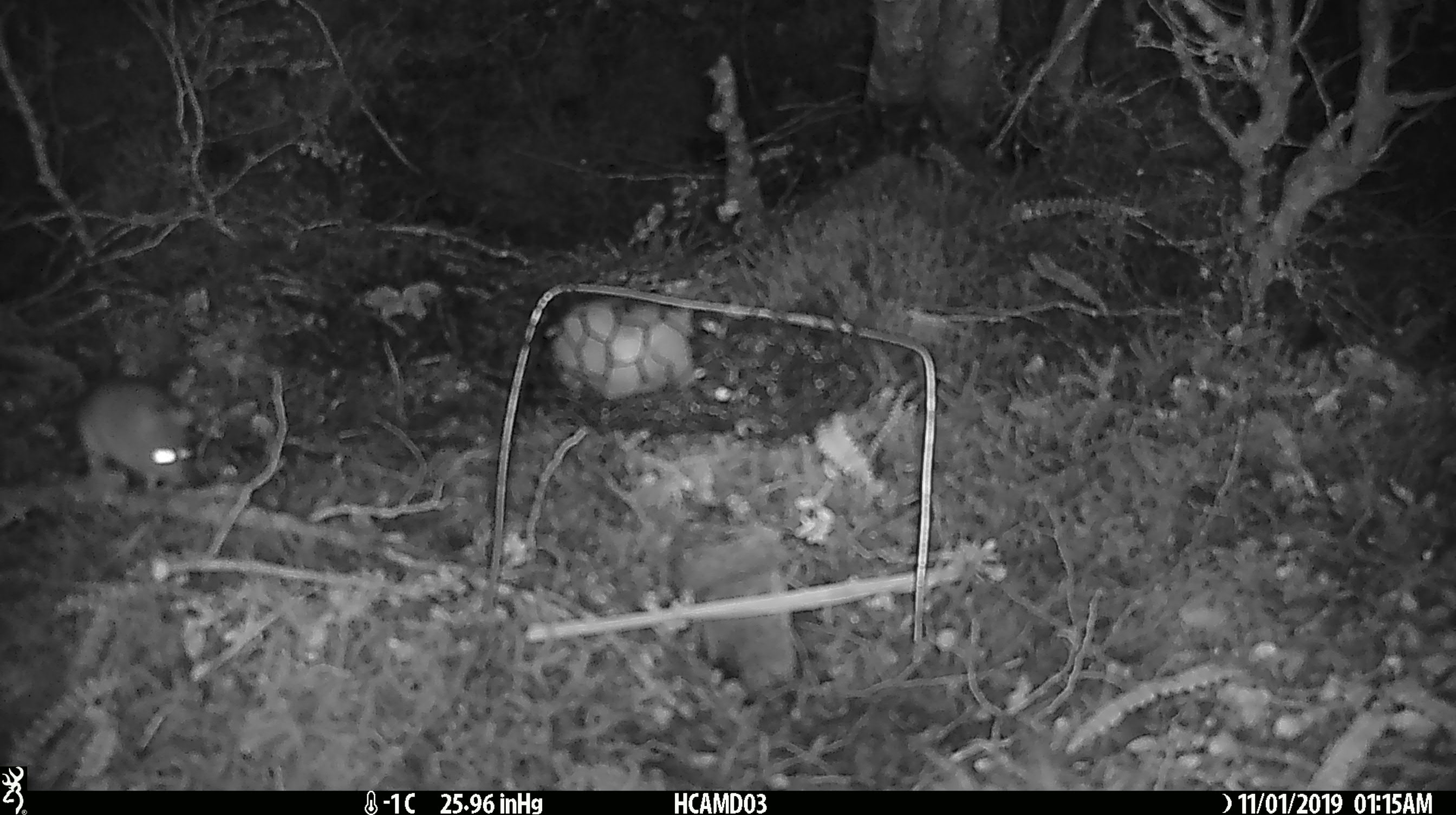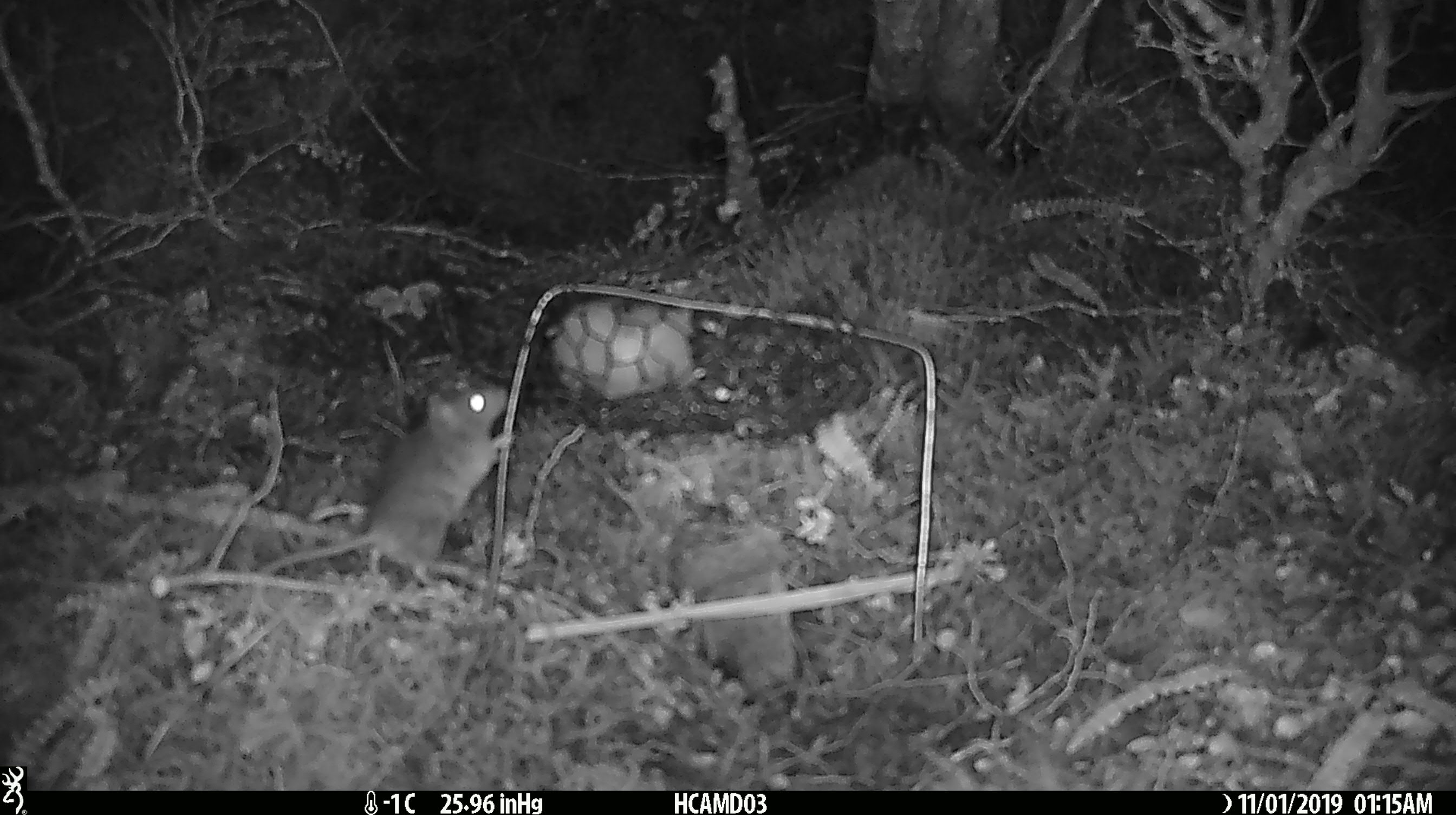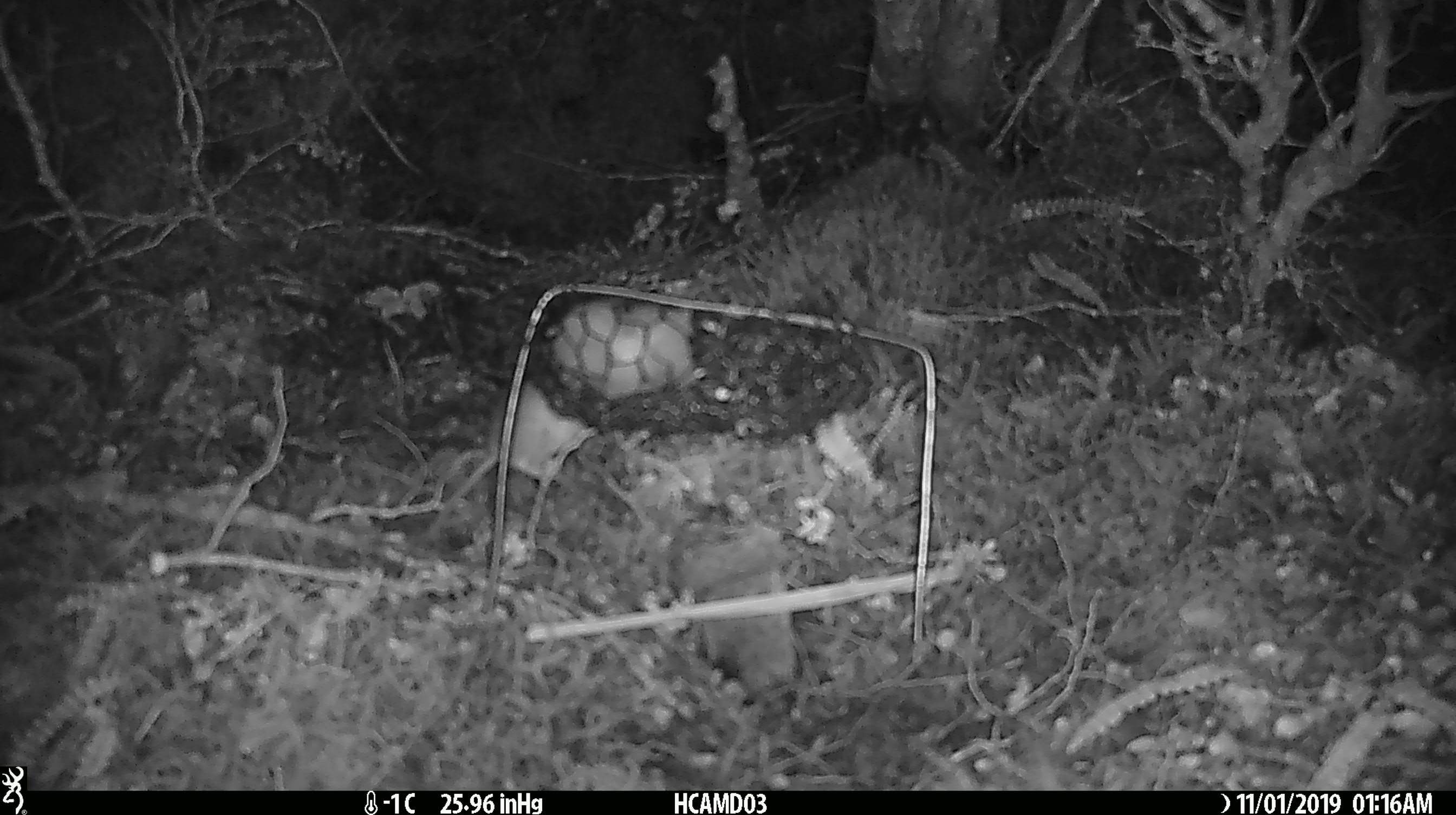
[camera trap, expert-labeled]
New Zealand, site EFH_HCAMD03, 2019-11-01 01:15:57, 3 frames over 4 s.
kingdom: Animalia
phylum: Chordata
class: Mammalia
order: Rodentia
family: Muridae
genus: Mus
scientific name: Mus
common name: mouse